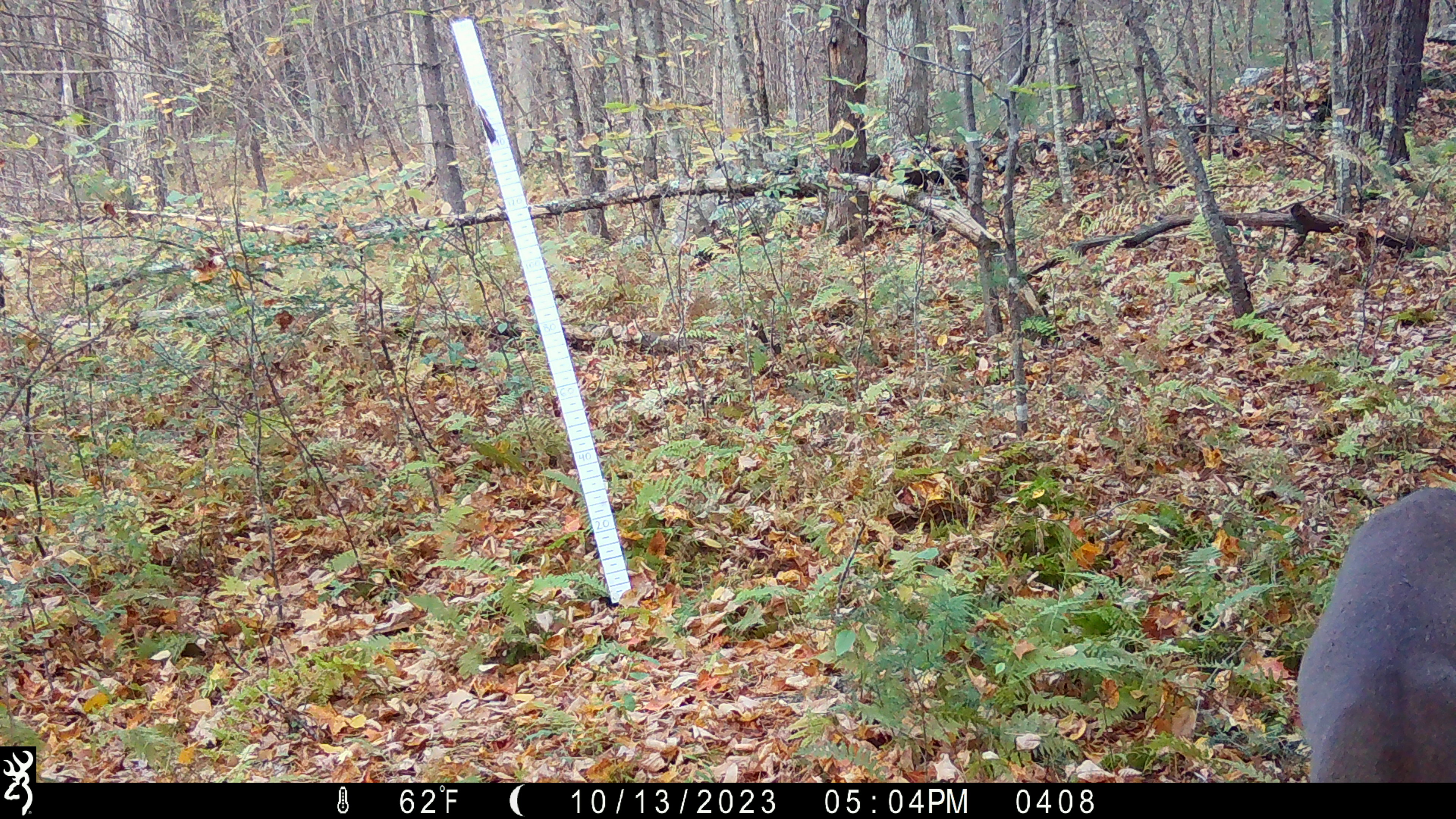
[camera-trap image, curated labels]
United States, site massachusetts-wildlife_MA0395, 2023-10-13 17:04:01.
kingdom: Animalia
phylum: Chordata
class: Mammalia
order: Artiodactyla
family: Cervidae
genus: Odocoileus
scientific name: Odocoileus virginianus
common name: white-tailed deer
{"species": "white-tailed deer (Odocoileus virginianus)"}